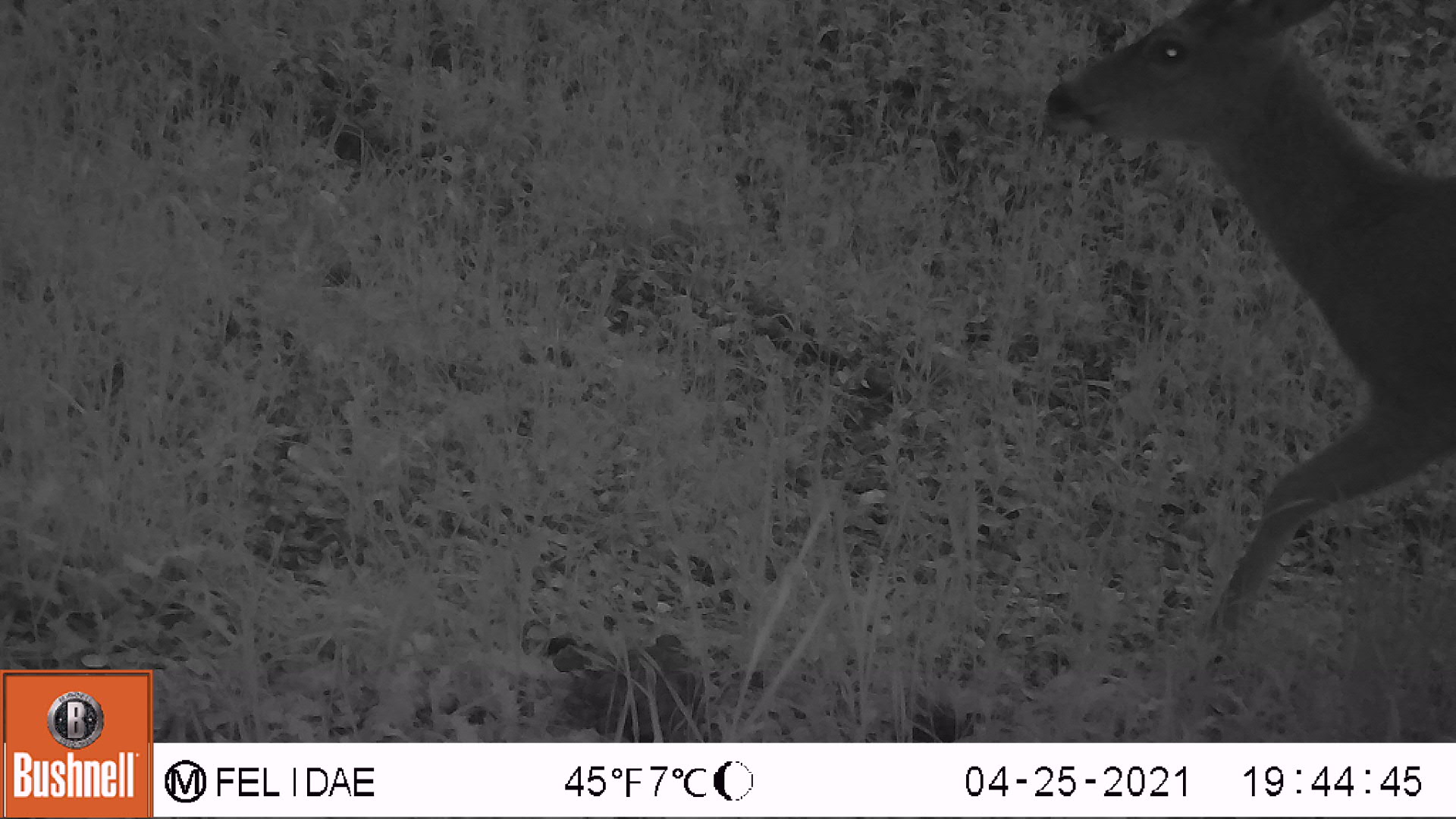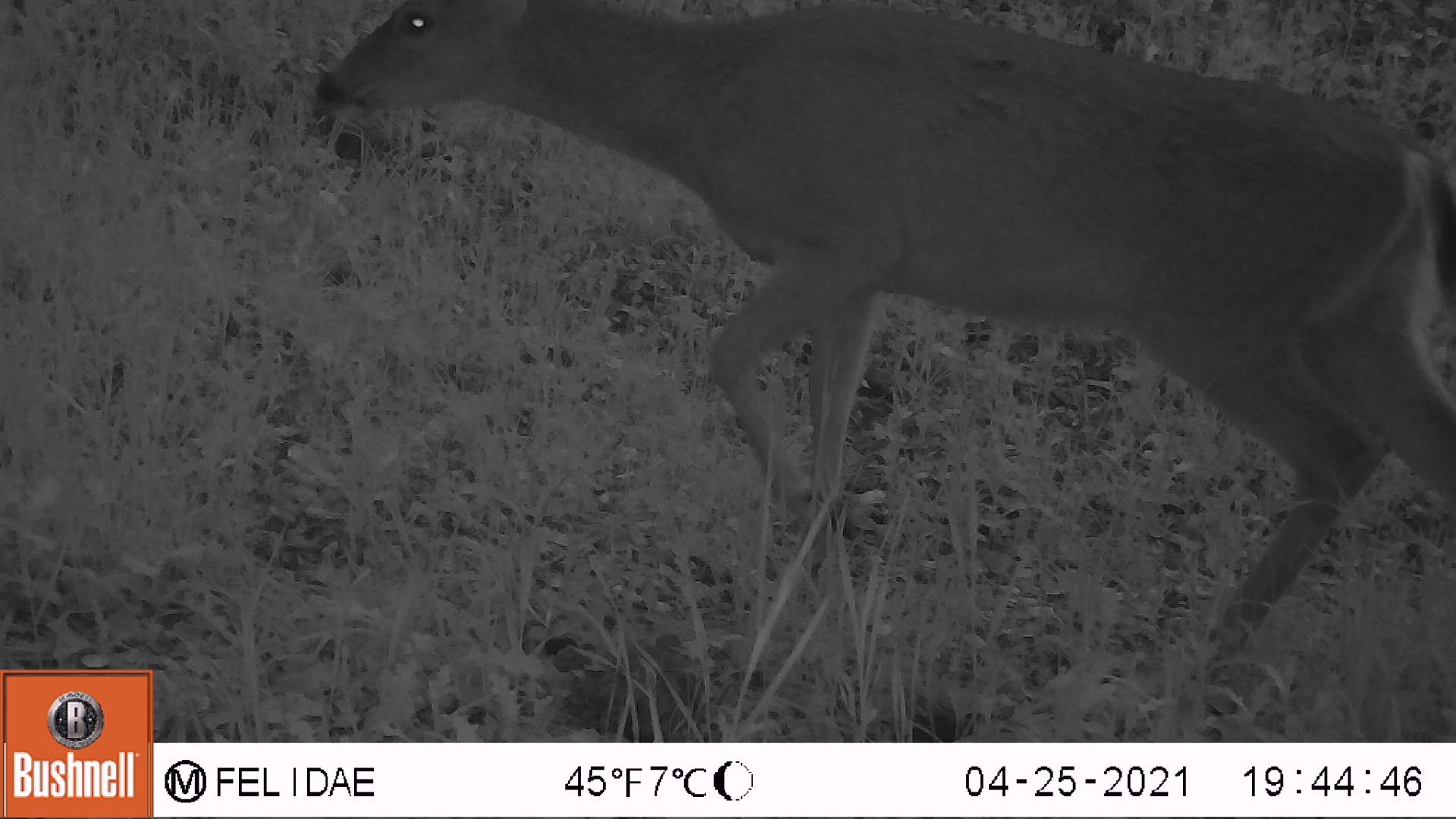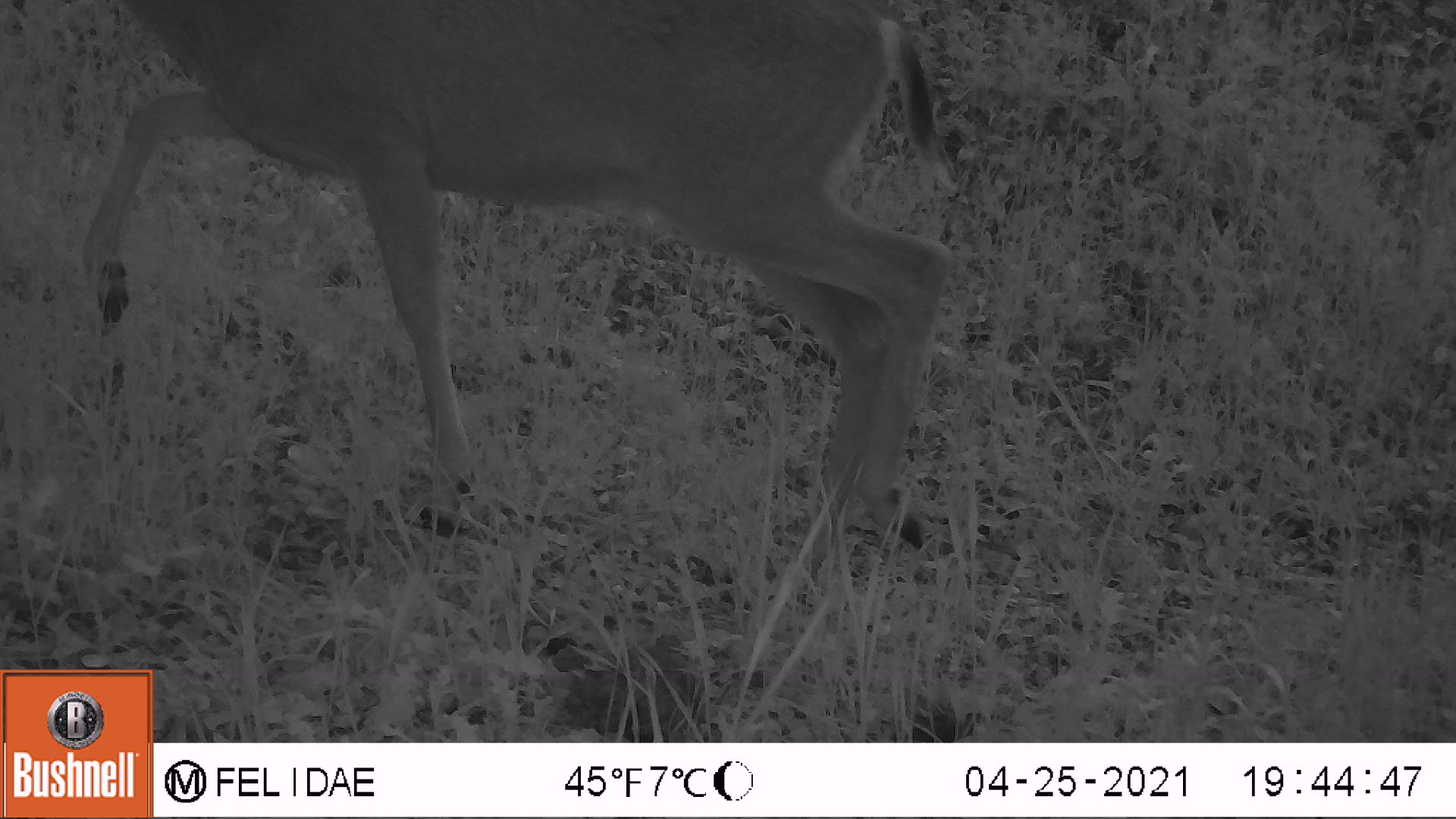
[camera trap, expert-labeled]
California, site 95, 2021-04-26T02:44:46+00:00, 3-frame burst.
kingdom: Animalia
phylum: Chordata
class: Mammalia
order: Artiodactyla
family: Cervidae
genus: Odocoileus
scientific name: Odocoileus hemionus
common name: mule deer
Mule deer (Odocoileus hemionus).